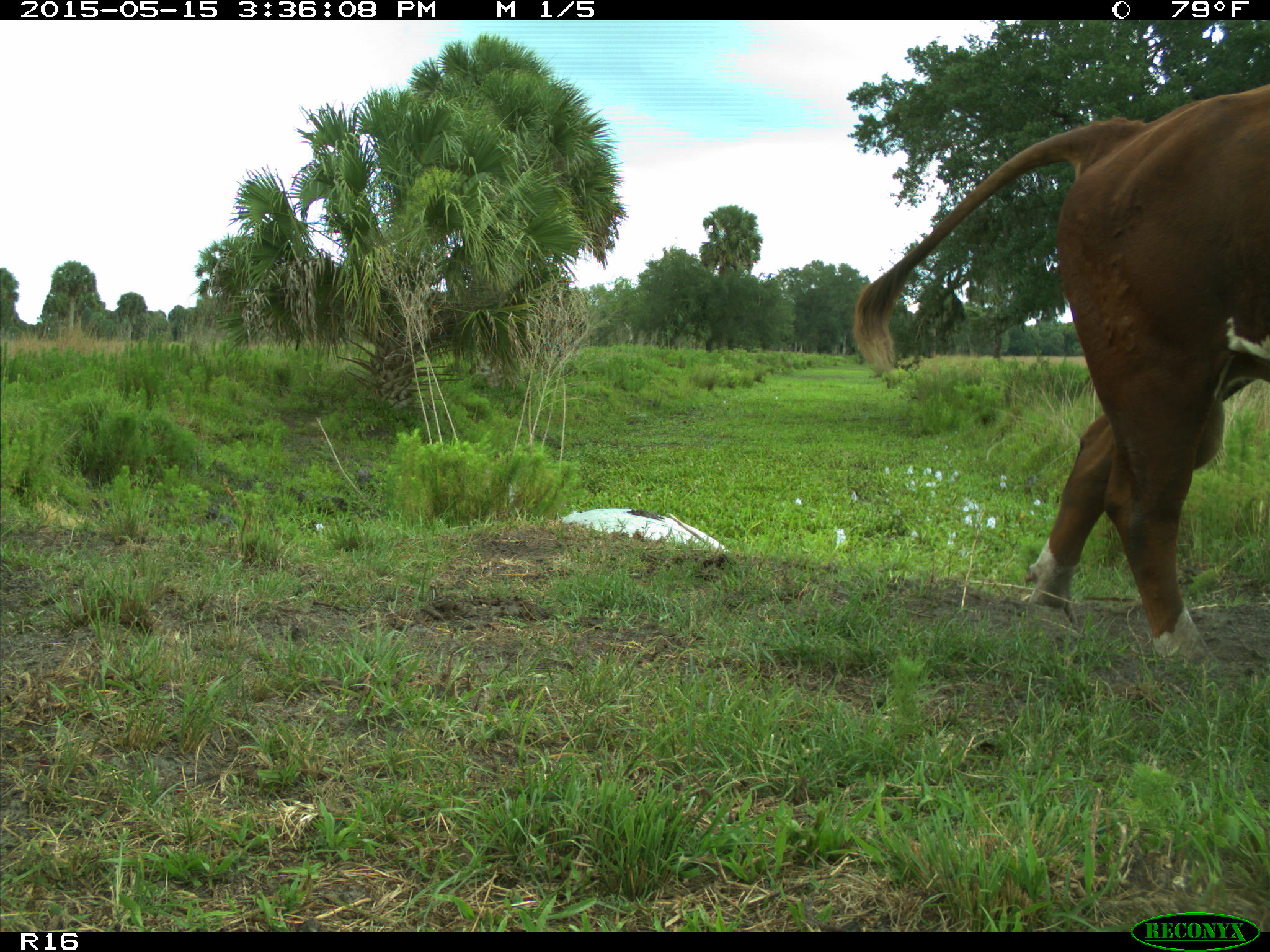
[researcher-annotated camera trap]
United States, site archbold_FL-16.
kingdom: Animalia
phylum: Chordata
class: Mammalia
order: Artiodactyla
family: Bovidae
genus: Bos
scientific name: Bos taurus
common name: domestic cow